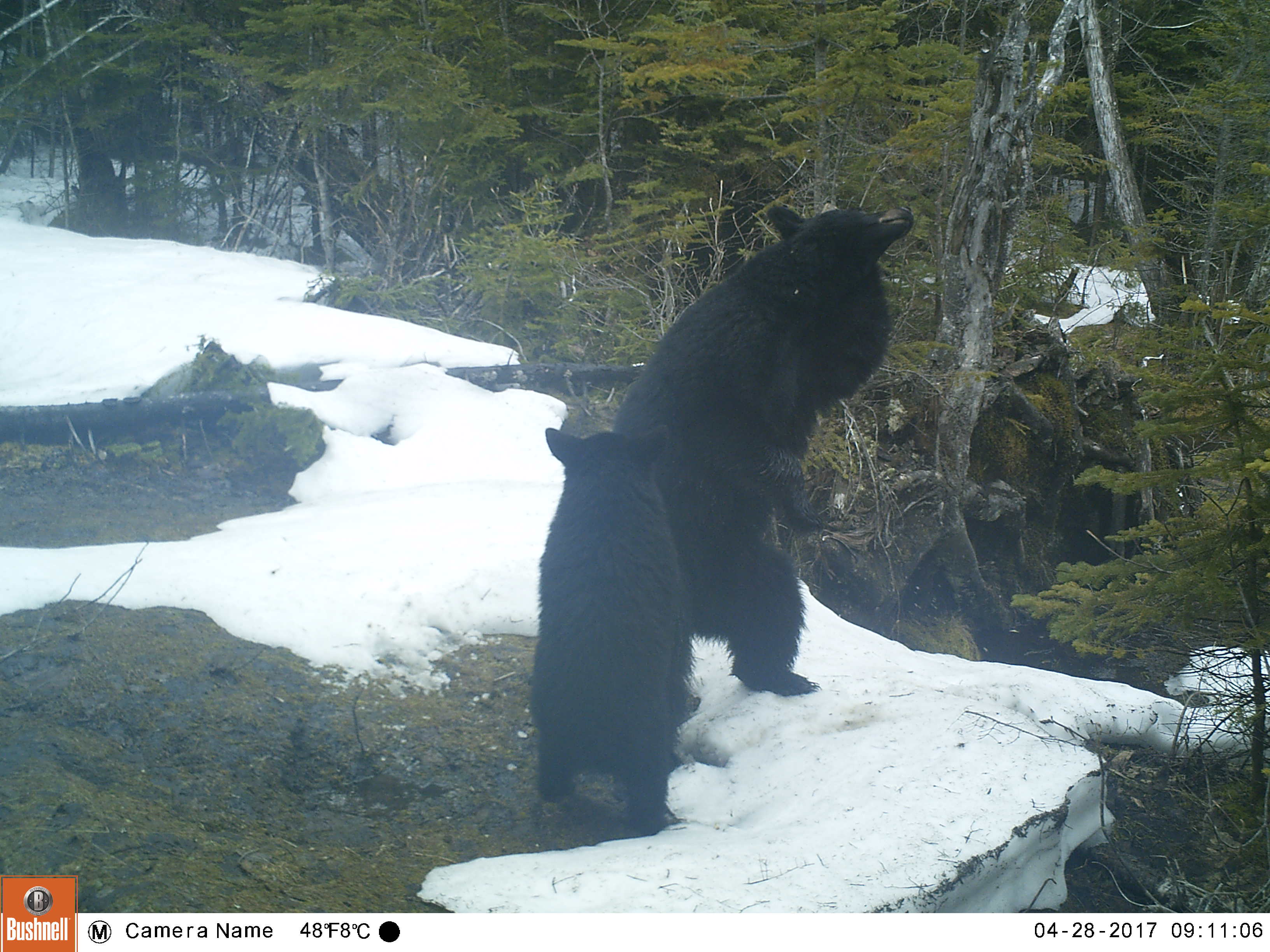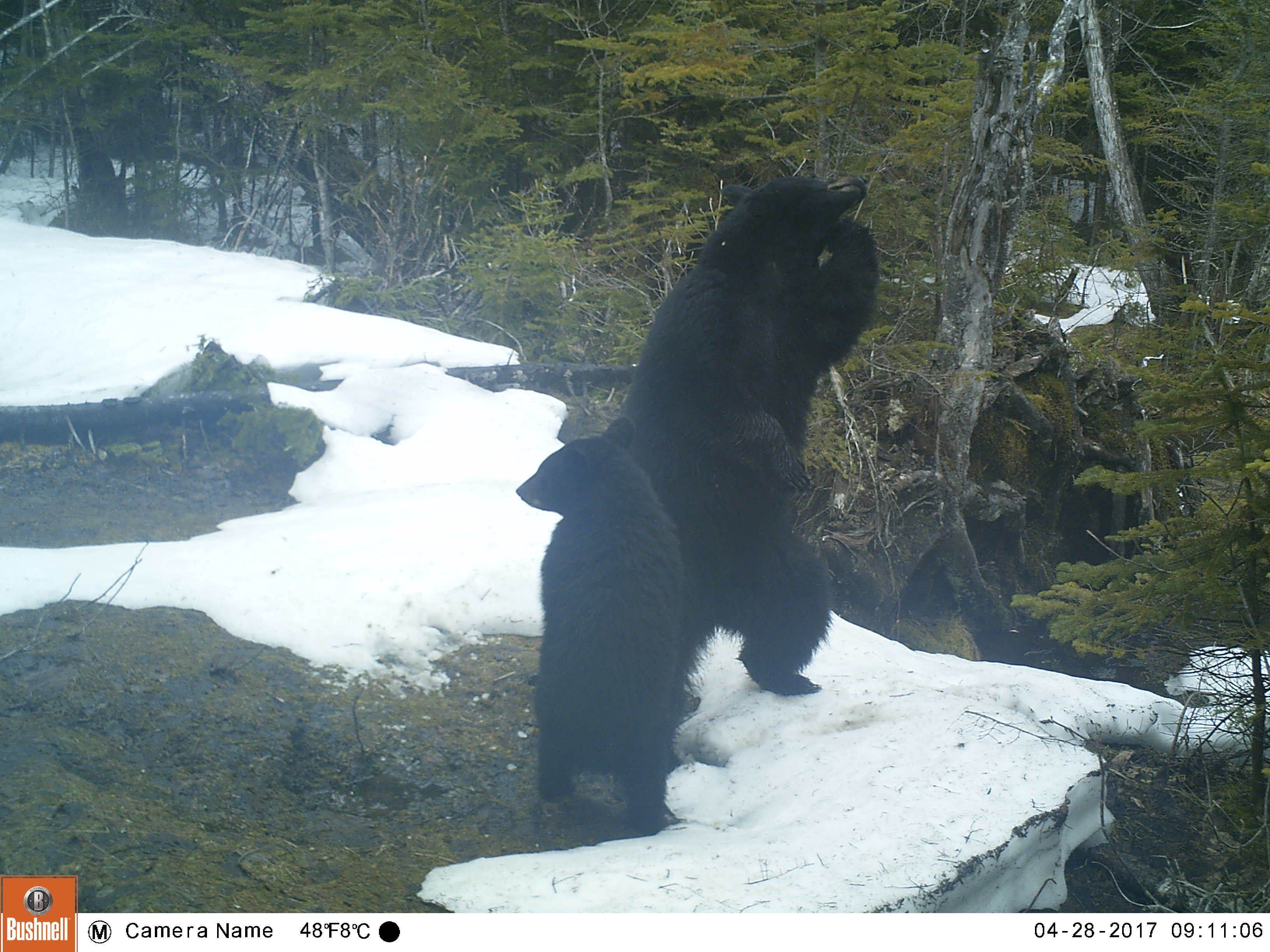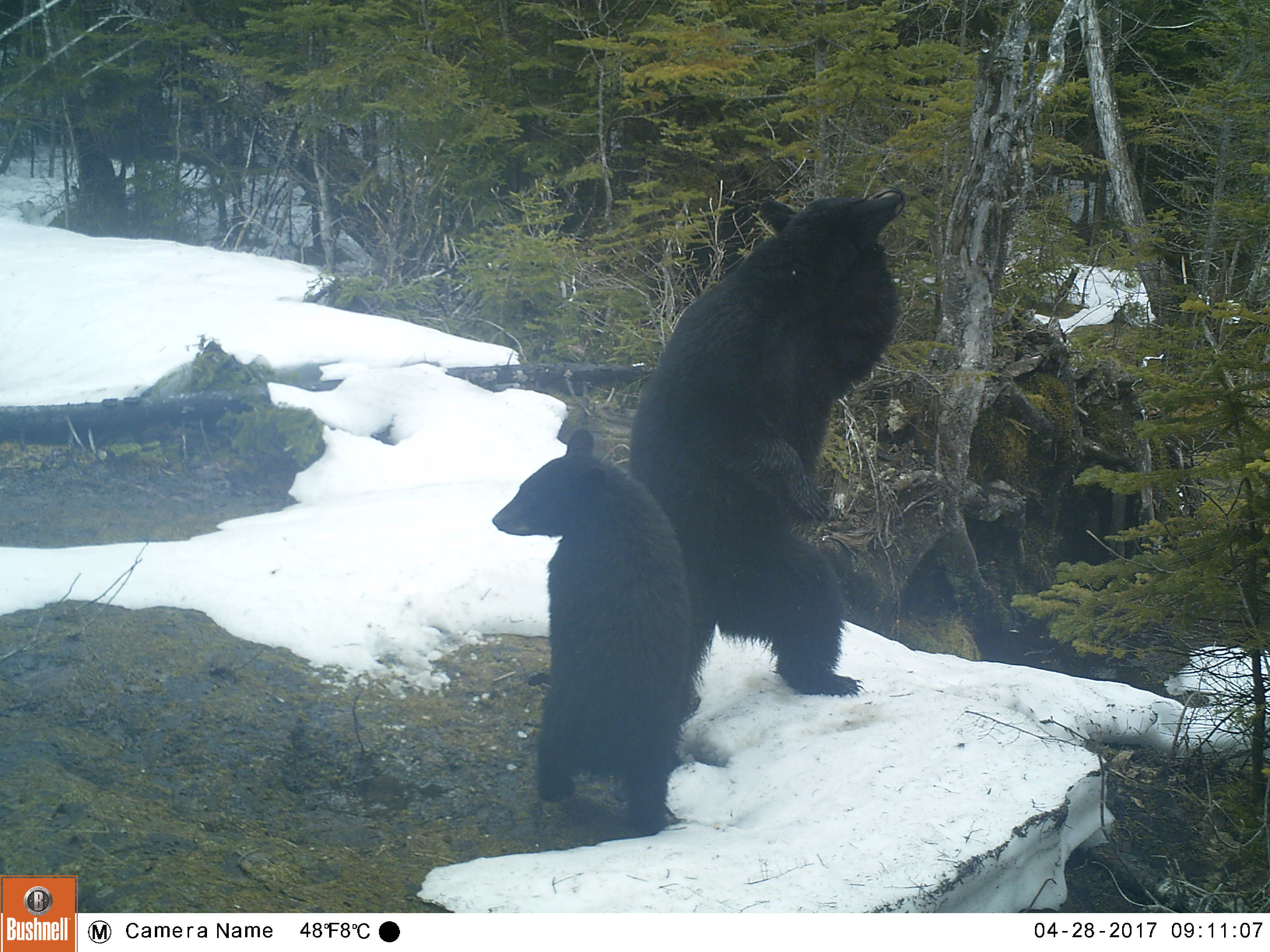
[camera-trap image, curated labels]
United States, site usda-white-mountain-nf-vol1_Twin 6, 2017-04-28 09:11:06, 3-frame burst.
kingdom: Animalia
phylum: Chordata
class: Mammalia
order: Carnivora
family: Ursidae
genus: Ursus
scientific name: Ursus americanus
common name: black bear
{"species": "black bear (Ursus americanus)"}